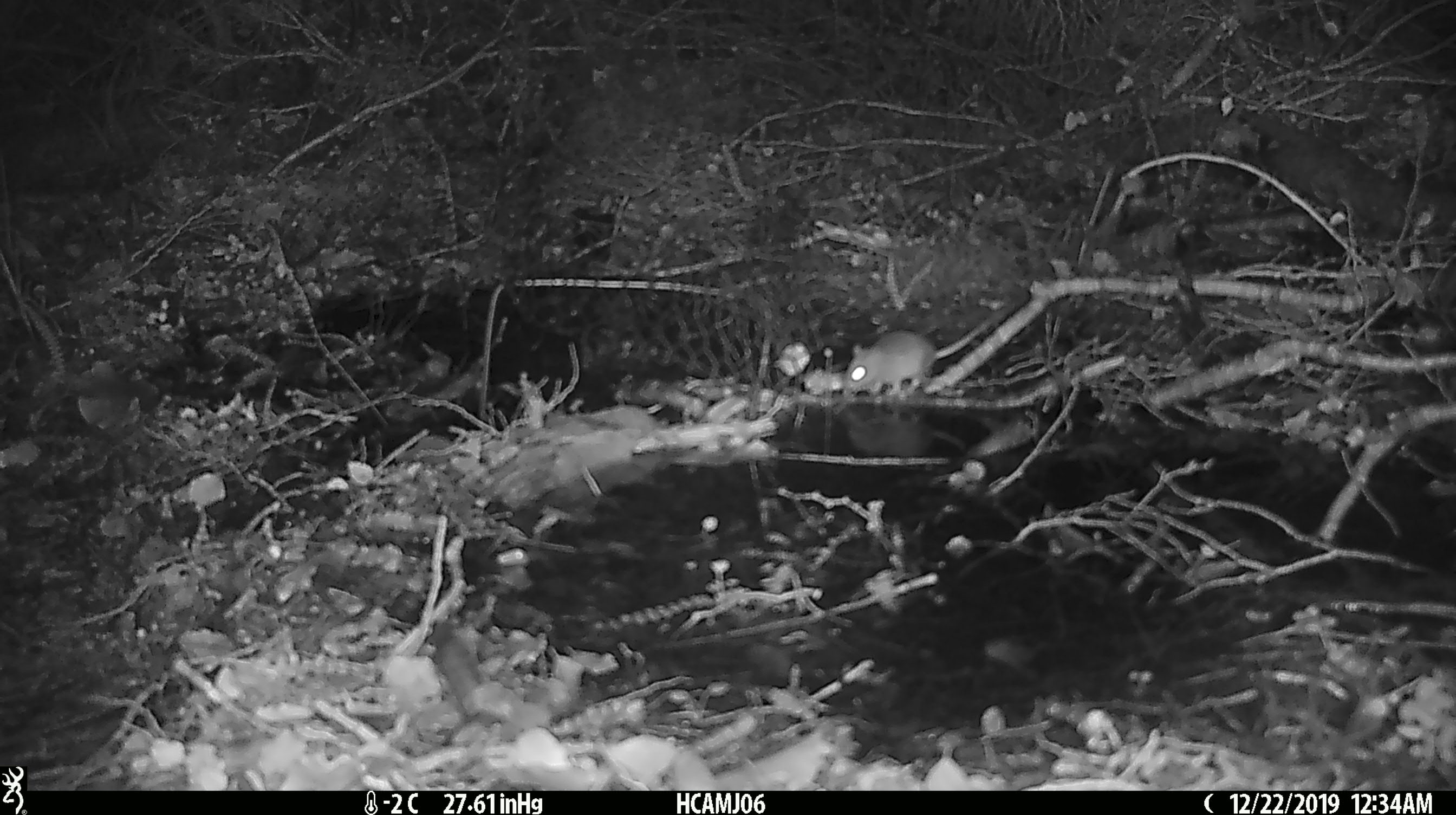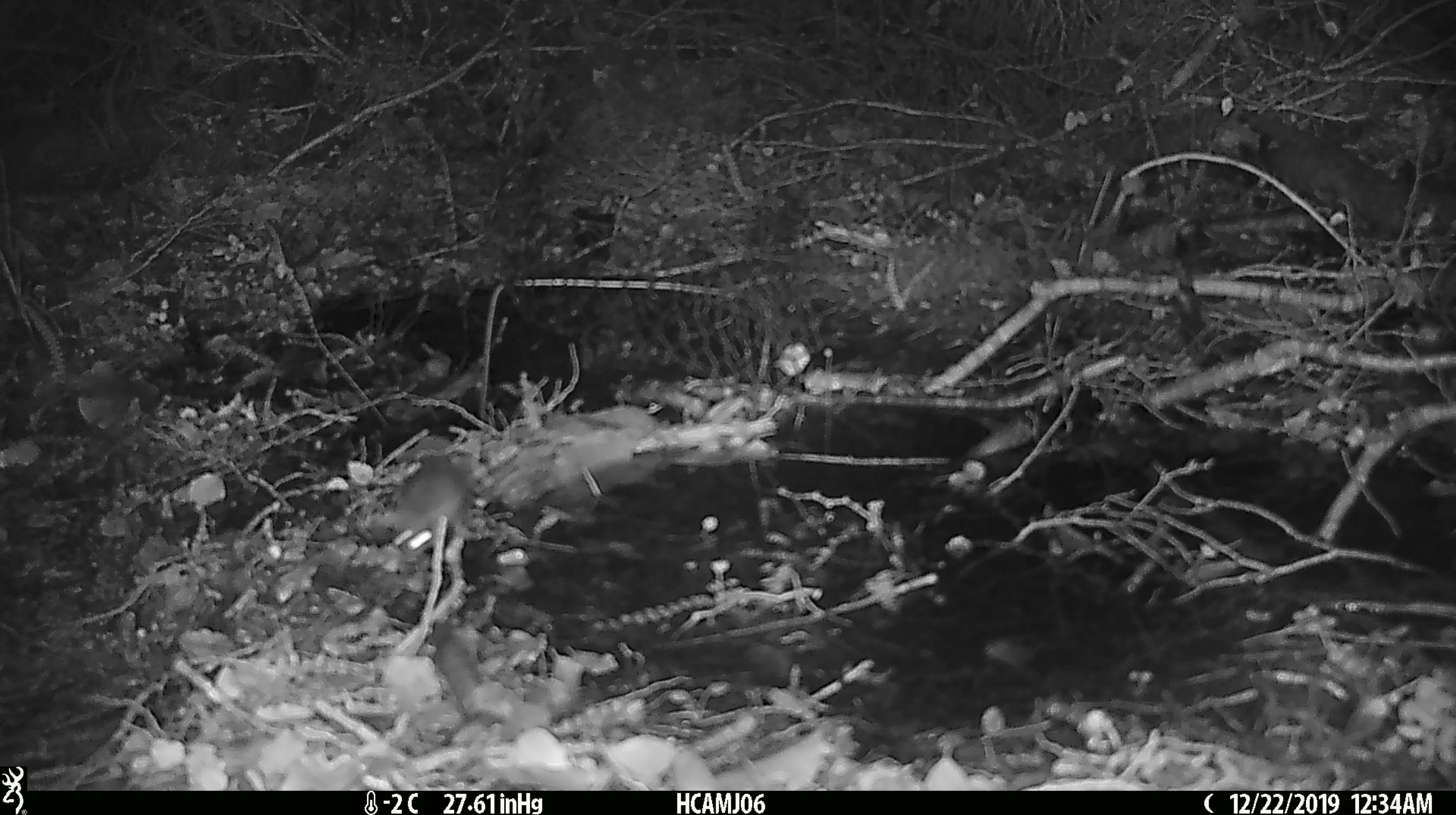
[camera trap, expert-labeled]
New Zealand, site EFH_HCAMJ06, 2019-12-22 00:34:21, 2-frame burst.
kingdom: Animalia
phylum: Chordata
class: Mammalia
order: Rodentia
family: Muridae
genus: Mus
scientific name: Mus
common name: mouse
Mouse (Mus).